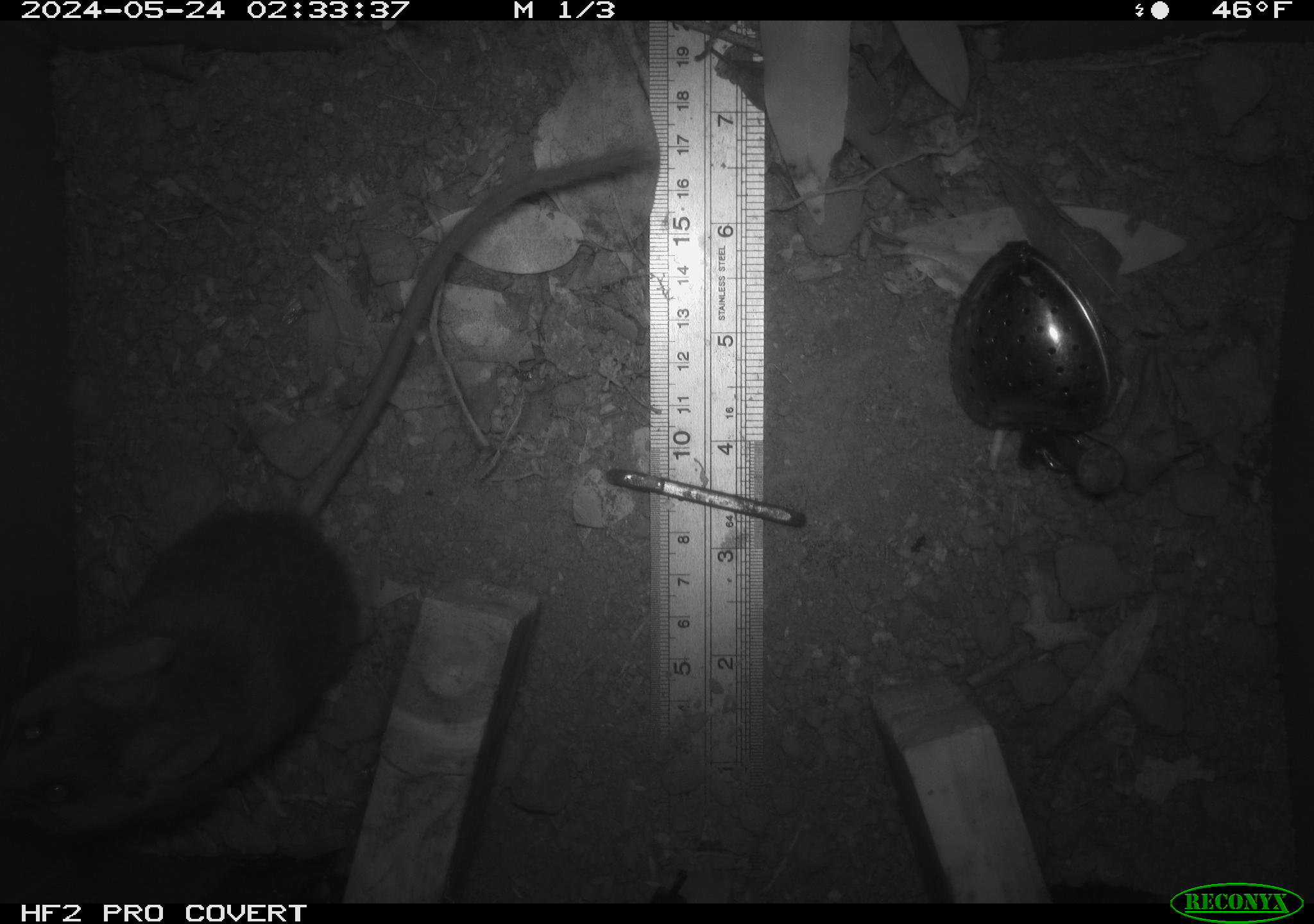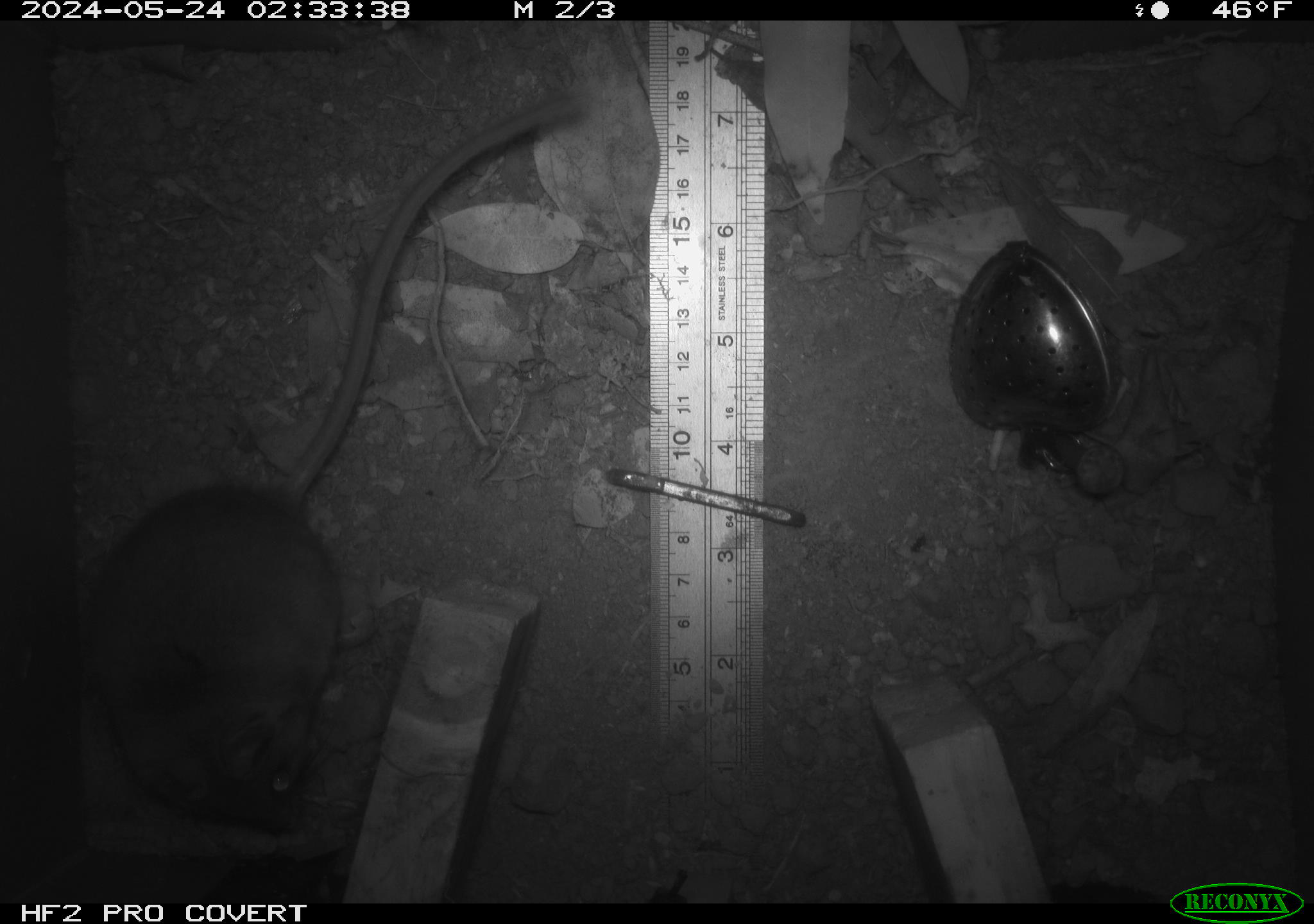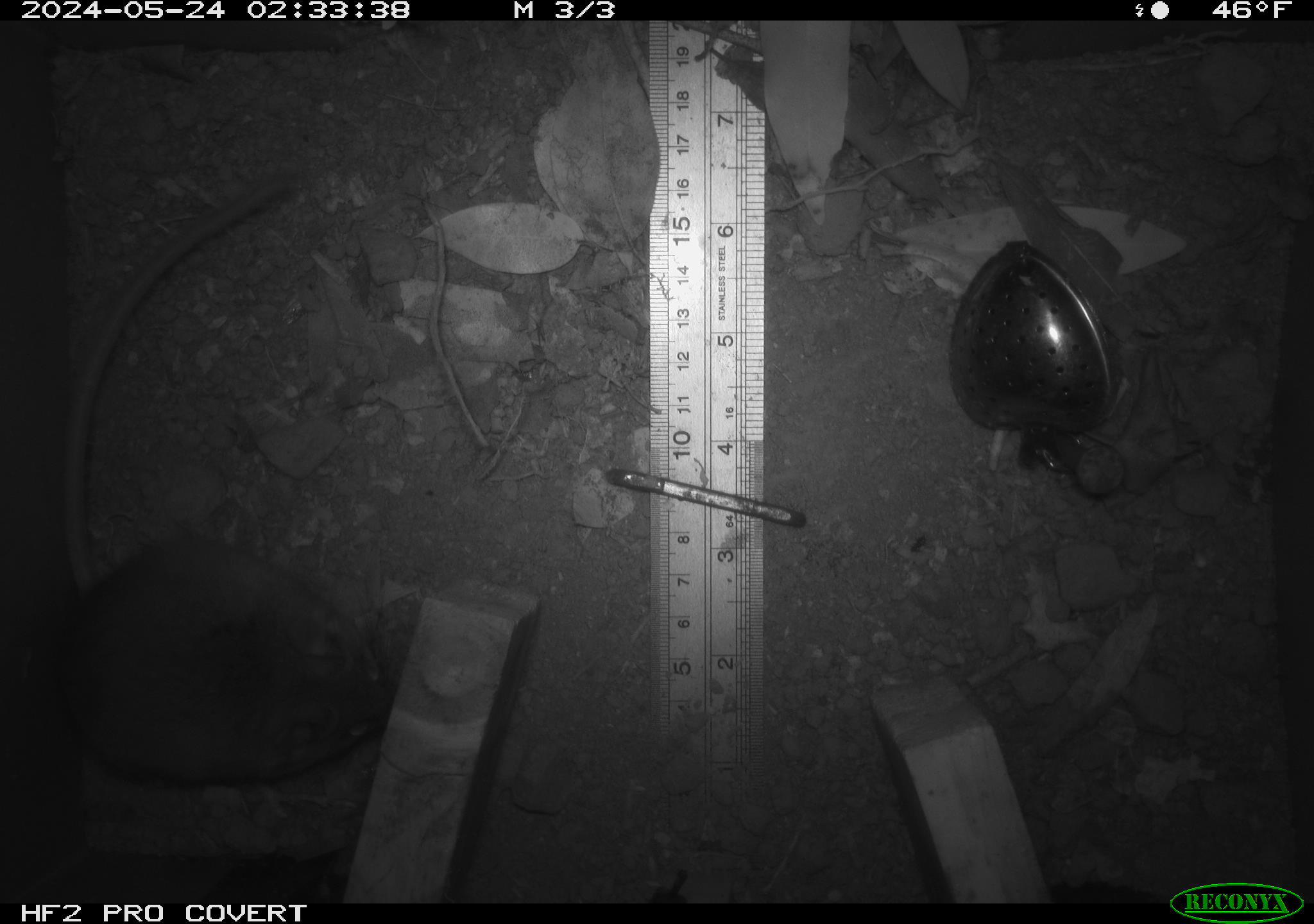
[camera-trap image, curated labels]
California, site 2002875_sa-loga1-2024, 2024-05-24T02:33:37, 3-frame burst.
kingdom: Animalia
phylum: Chordata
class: Mammalia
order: Rodentia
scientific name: Rodentia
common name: mouse species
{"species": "mouse species (Rodentia)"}